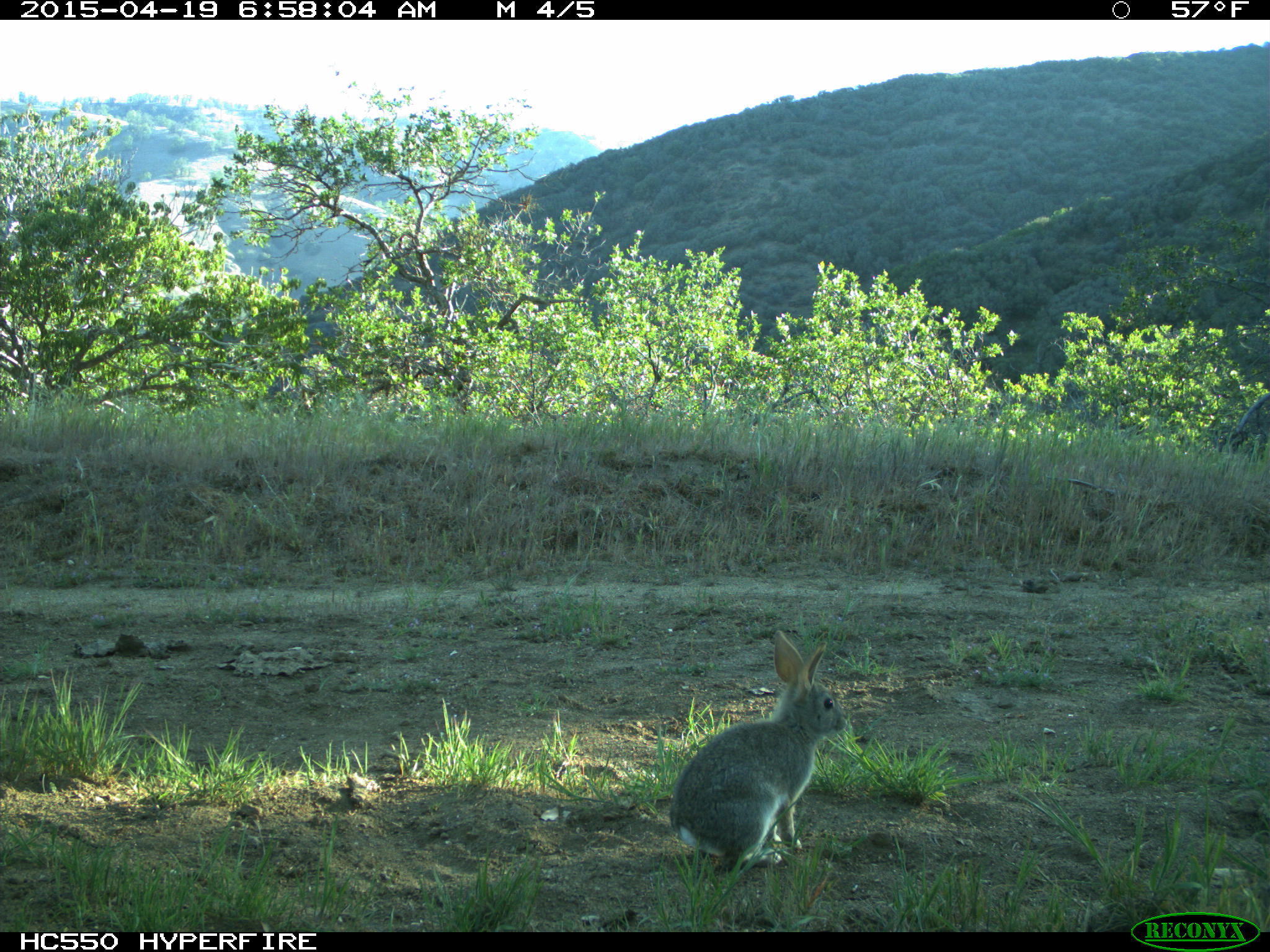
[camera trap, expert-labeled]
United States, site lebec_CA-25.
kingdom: Animalia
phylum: Chordata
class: Mammalia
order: Lagomorpha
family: Leporidae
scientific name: Leporidae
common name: rabbits and hares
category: unidentified rabbit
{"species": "unidentified rabbit (rabbits and hares) (Leporidae)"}